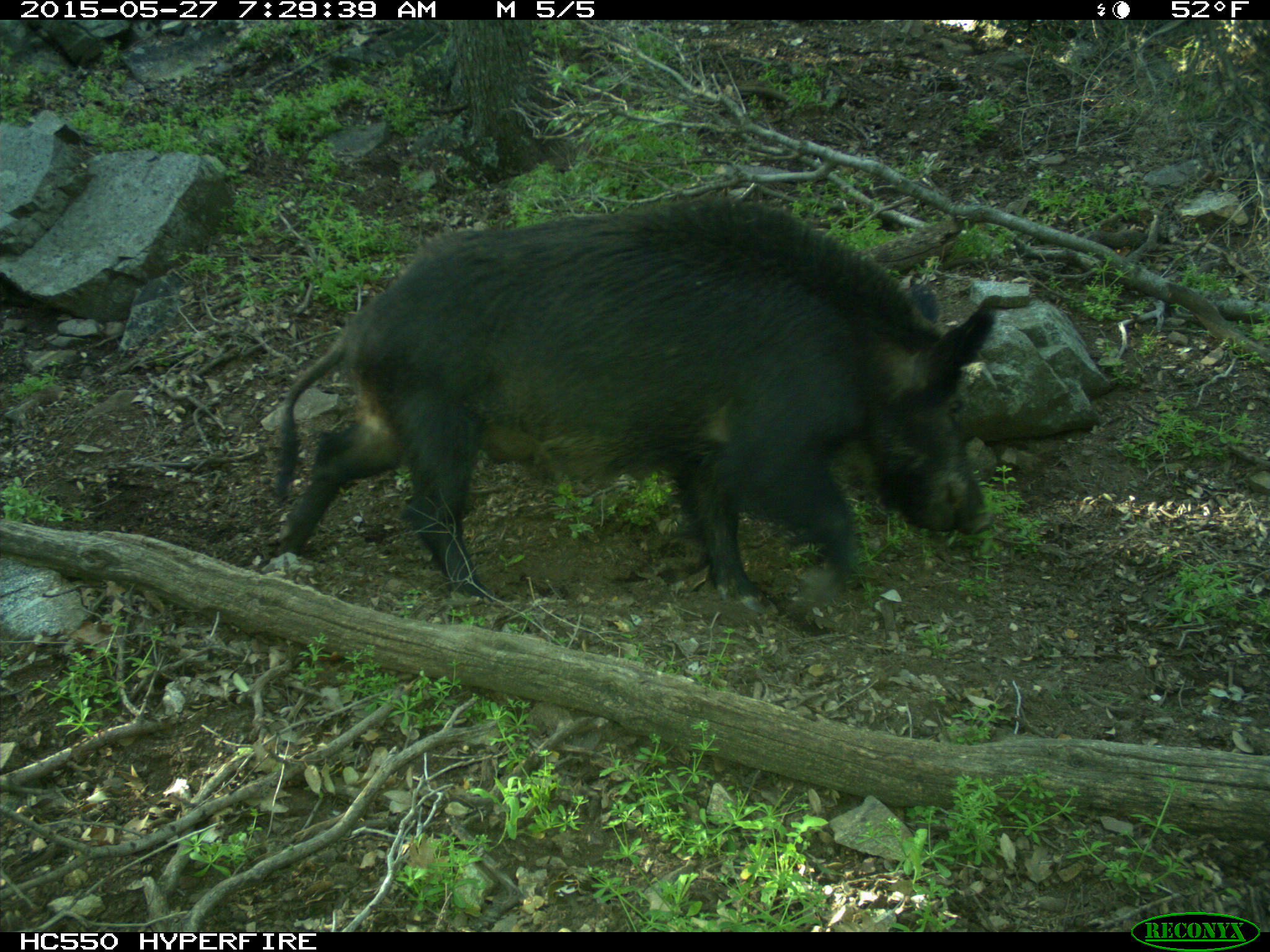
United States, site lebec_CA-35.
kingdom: Animalia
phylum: Chordata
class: Mammalia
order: Artiodactyla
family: Suidae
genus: Sus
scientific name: Sus scrofa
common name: wild boar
Sus scrofa (wild boar).